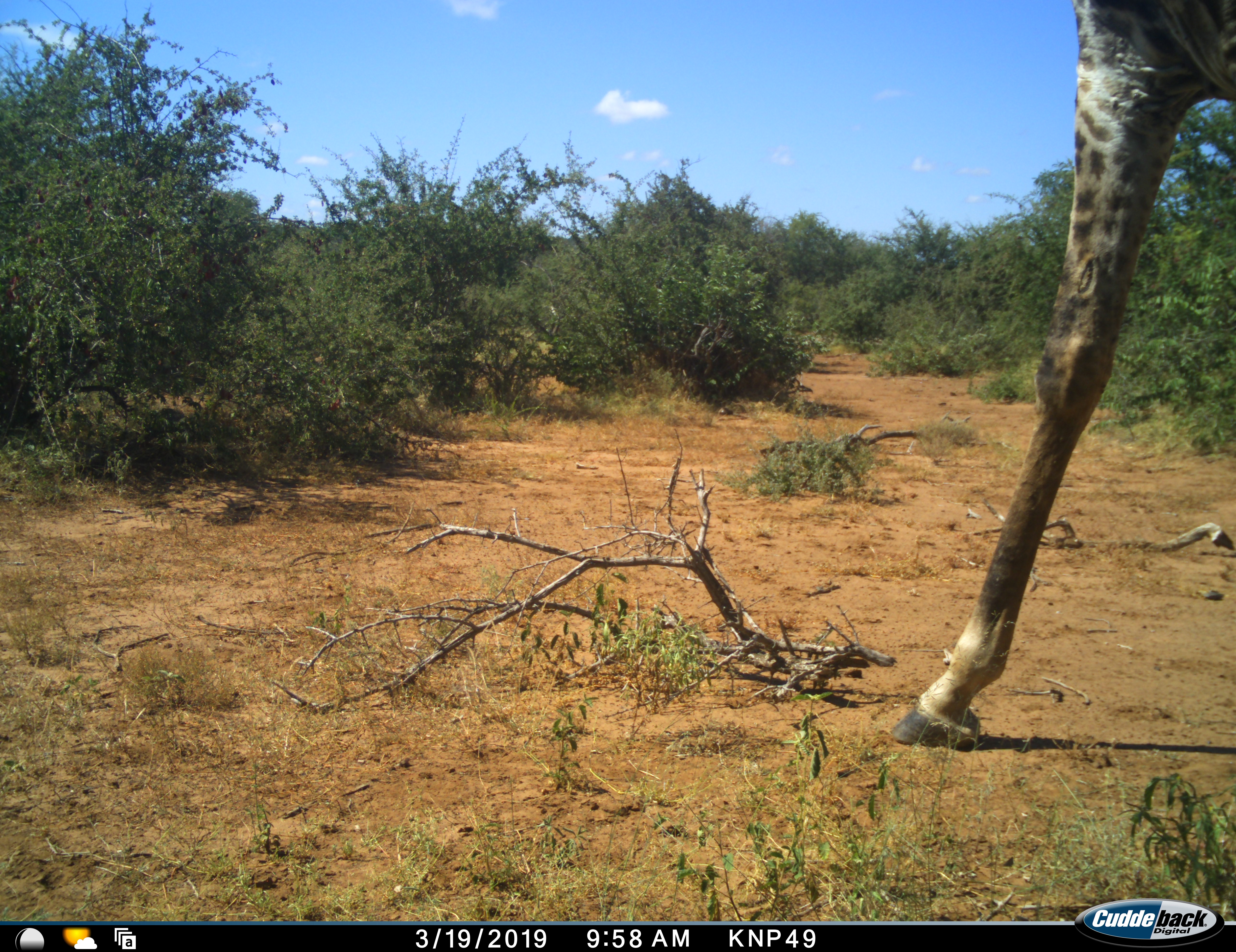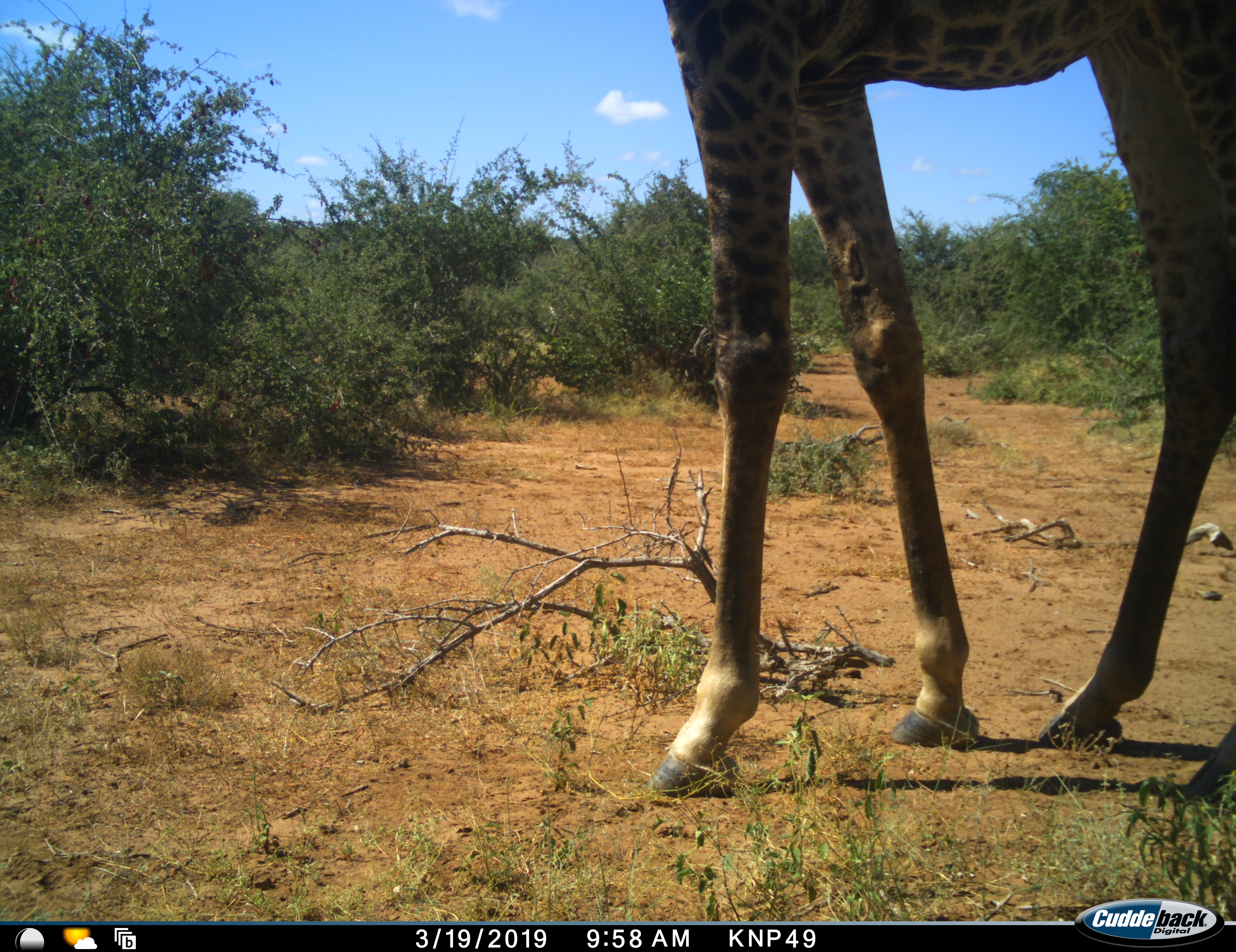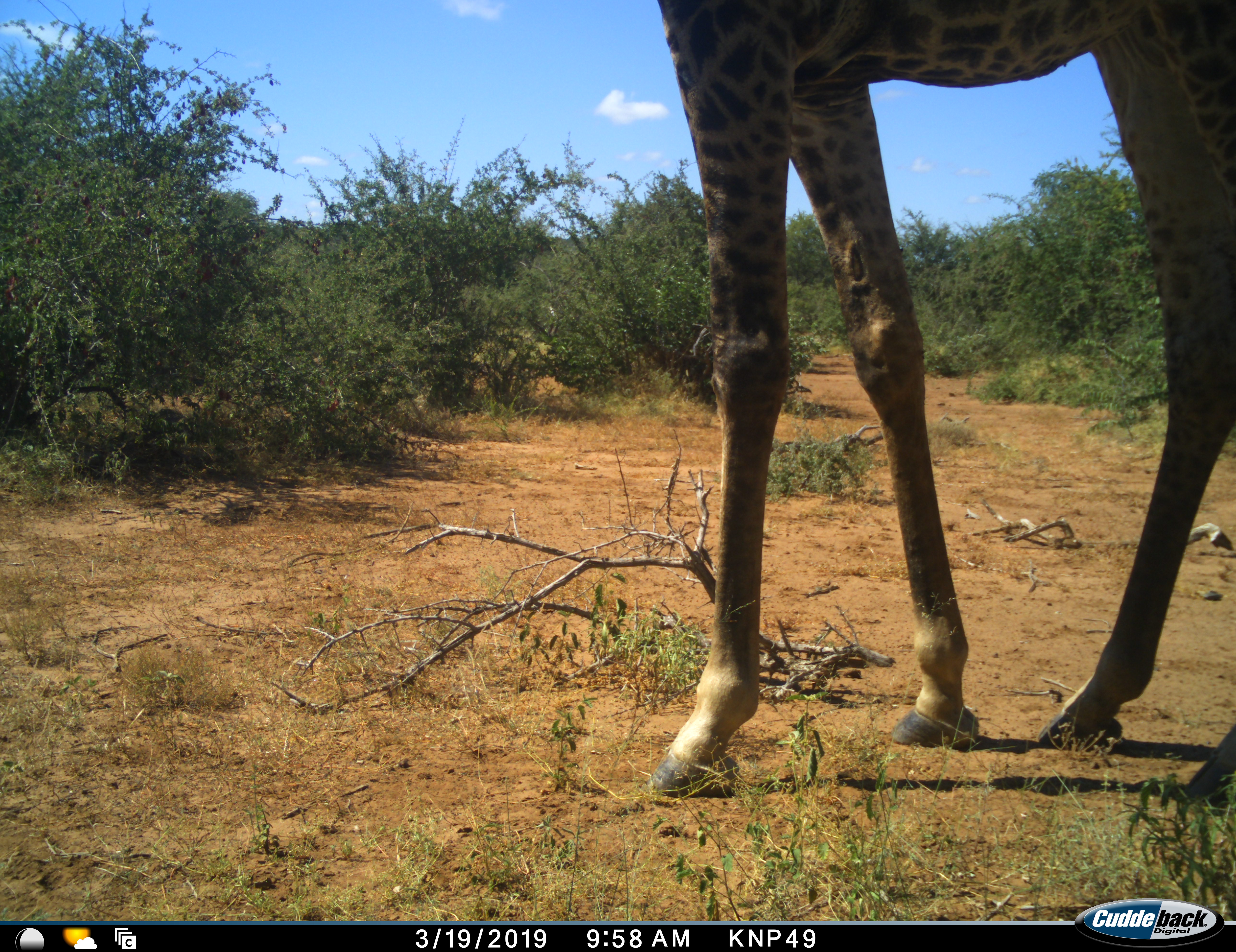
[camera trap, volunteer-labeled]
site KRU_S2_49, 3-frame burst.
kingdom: Animalia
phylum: Chordata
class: Mammalia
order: Artiodactyla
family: Giraffidae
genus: Giraffa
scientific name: Giraffa camelopardalis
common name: giraffe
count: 1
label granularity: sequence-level